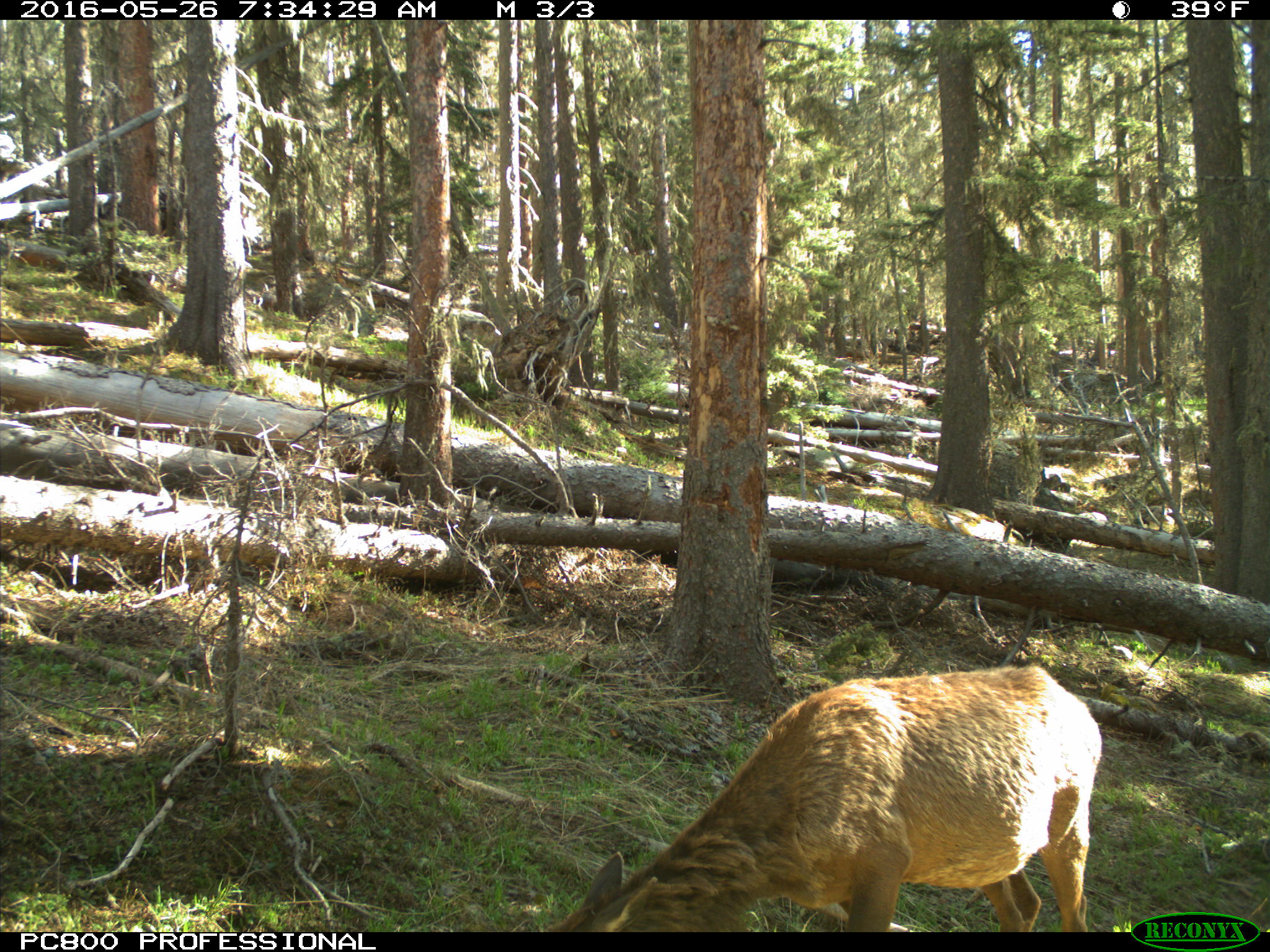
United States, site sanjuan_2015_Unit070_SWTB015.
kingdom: Animalia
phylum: Chordata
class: Mammalia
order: Artiodactyla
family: Cervidae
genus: Cervus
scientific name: Cervus elaphus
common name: red deer